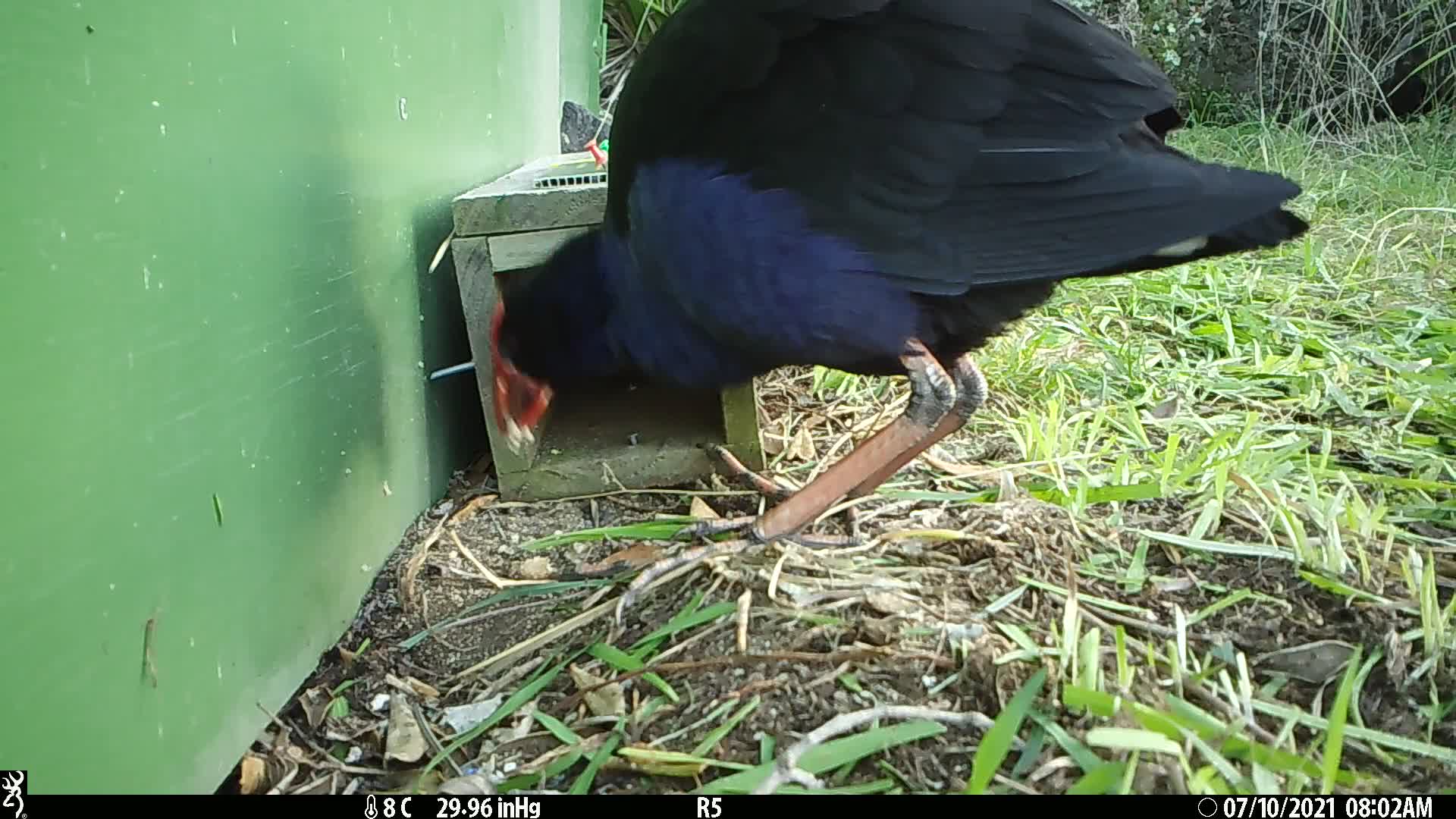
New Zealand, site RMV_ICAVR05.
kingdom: Animalia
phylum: Chordata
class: Aves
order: Gruiformes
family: Rallidae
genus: Porphyrio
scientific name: Porphyrio melanotus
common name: australasian swamphen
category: pukeko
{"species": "pukeko (australasian swamphen) (Porphyrio melanotus)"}